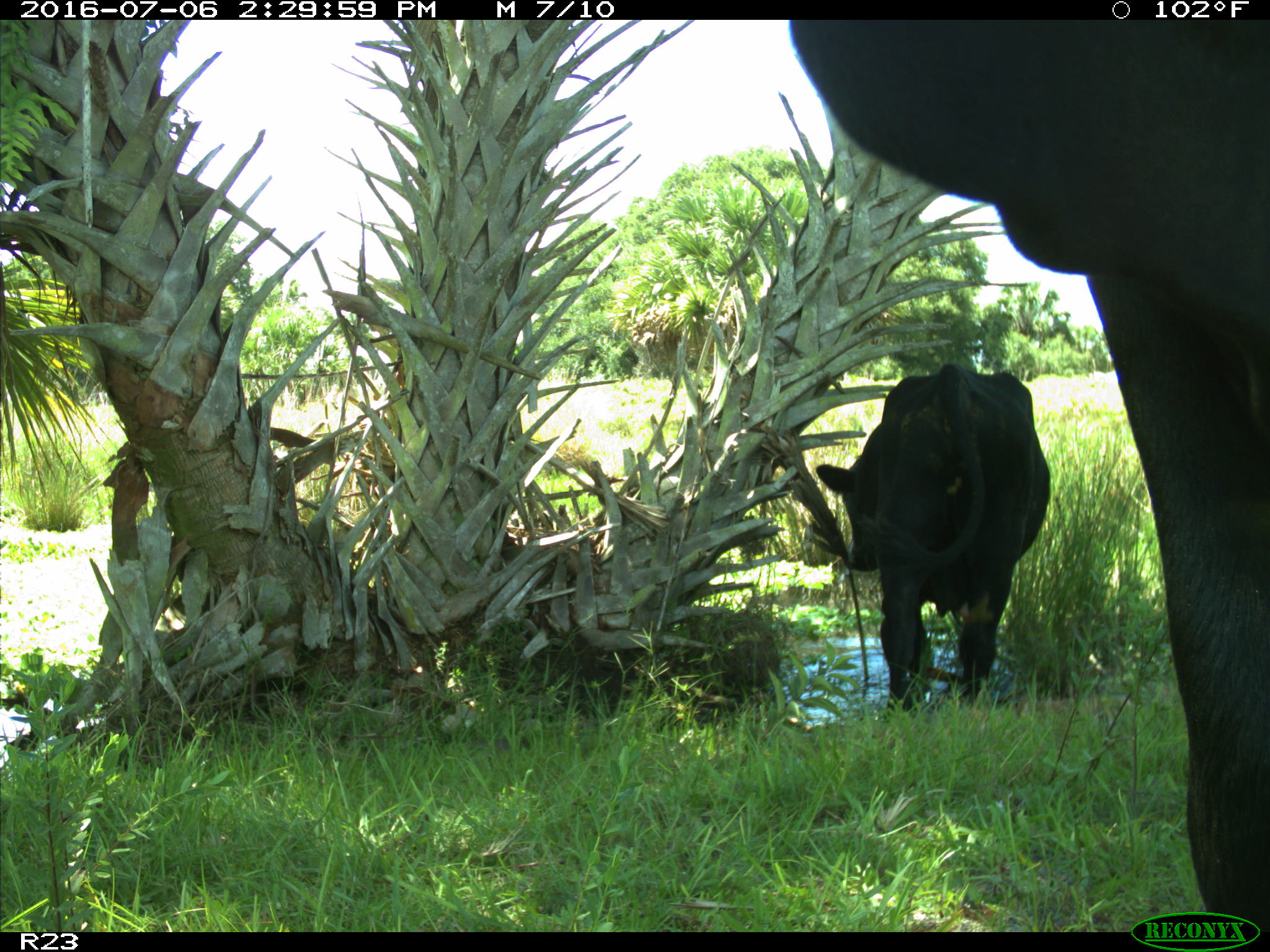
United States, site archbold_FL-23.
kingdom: Animalia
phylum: Chordata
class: Mammalia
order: Artiodactyla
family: Bovidae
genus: Bos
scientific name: Bos taurus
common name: domestic cow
Bos taurus (domestic cow).